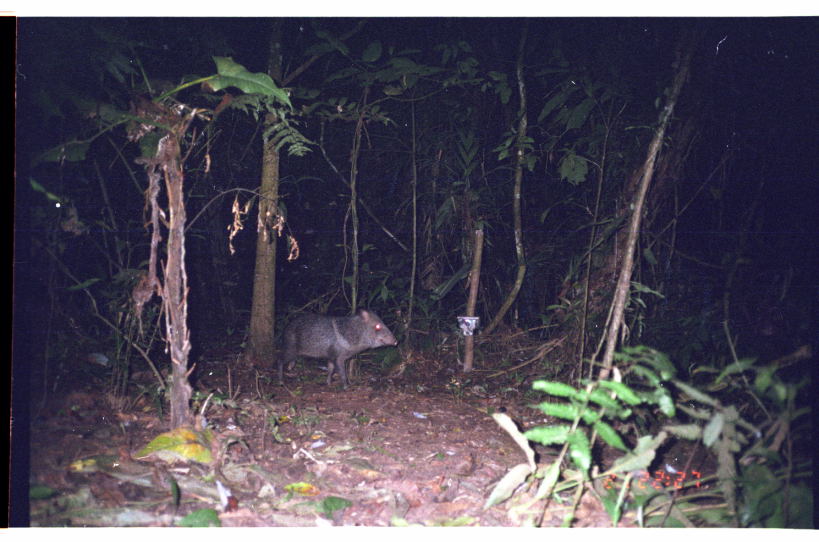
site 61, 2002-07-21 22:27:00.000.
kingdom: Animalia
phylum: Chordata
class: Mammalia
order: Artiodactyla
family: Tayassuidae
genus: Pecari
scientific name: Pecari tajacu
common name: collared peccary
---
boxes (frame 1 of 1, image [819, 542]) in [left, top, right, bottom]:
pecari tajacu: [275, 307, 399, 390]